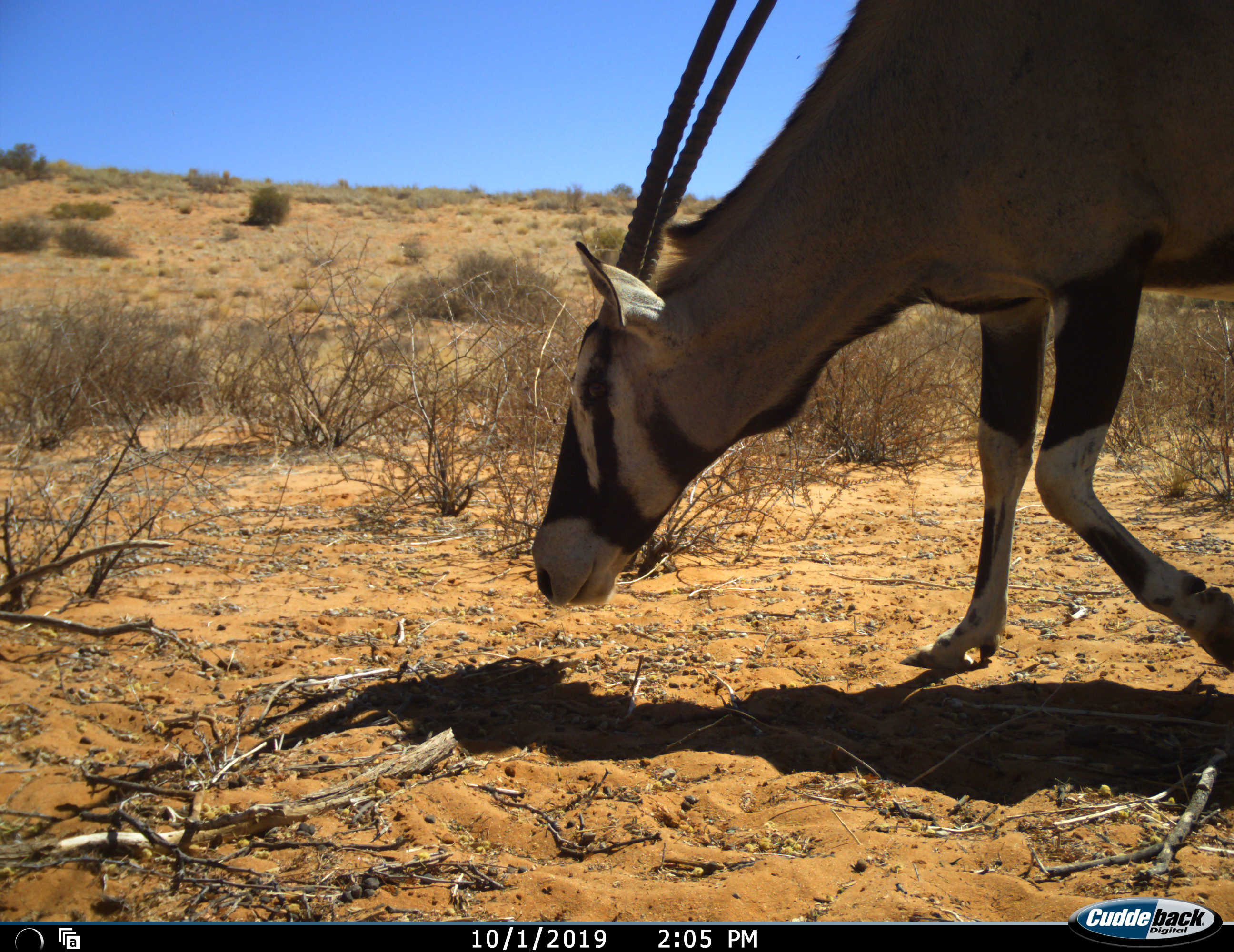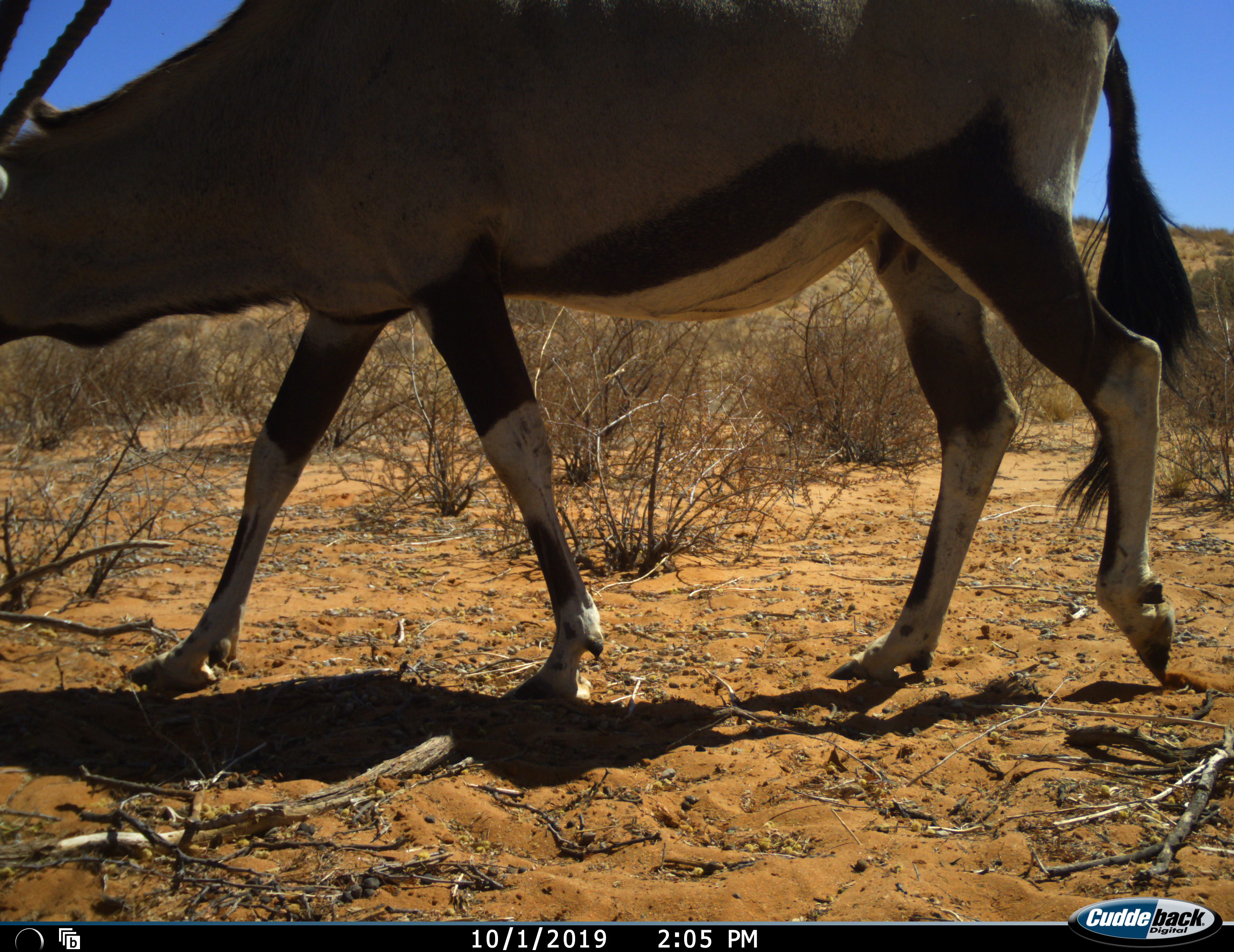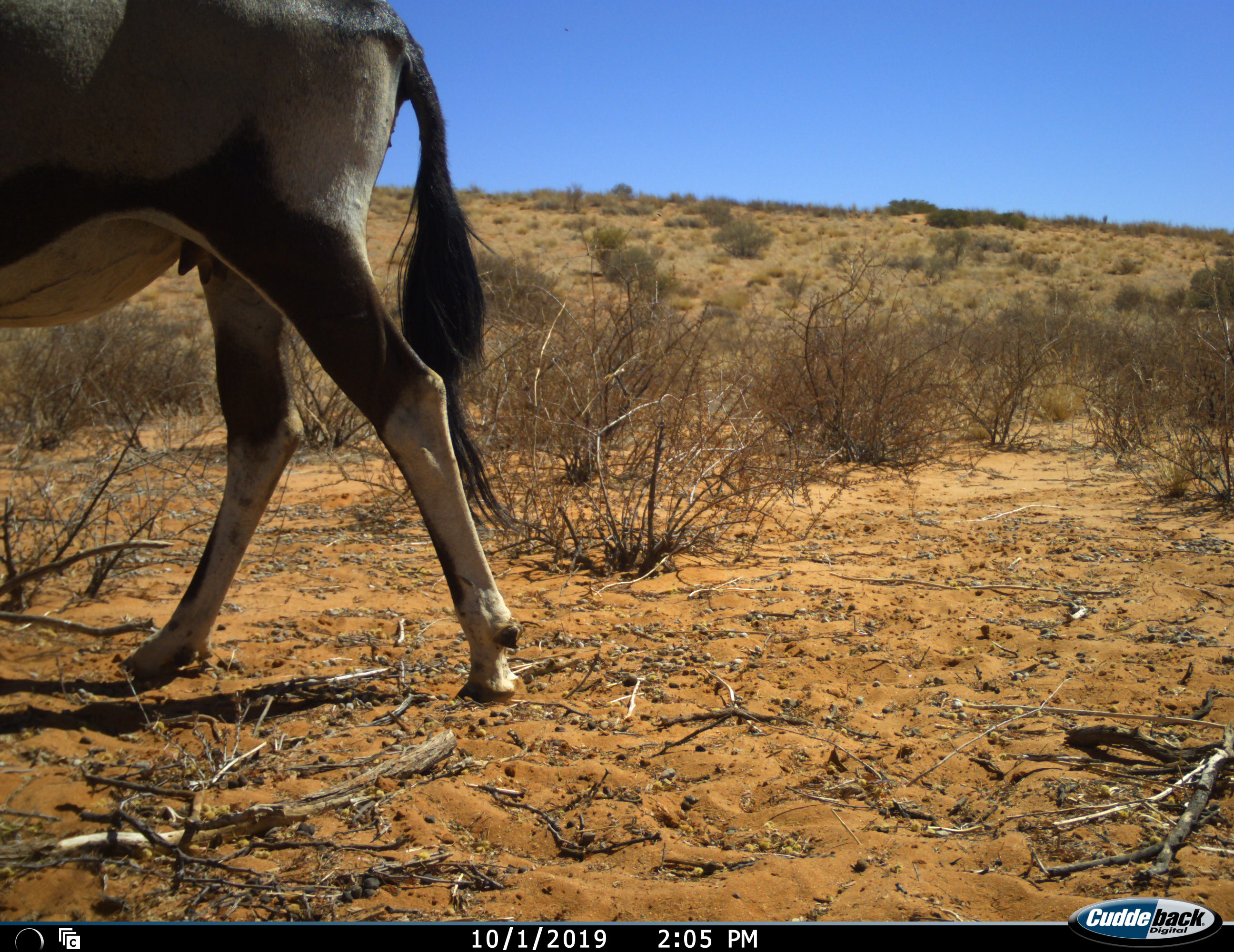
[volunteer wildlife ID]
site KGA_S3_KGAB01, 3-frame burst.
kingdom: Animalia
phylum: Chordata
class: Mammalia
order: Artiodactyla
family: Bovidae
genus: Oryx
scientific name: Oryx gazella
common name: gemsbok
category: oryx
Oryx (gemsbok) (Oryx gazella), count 1. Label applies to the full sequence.